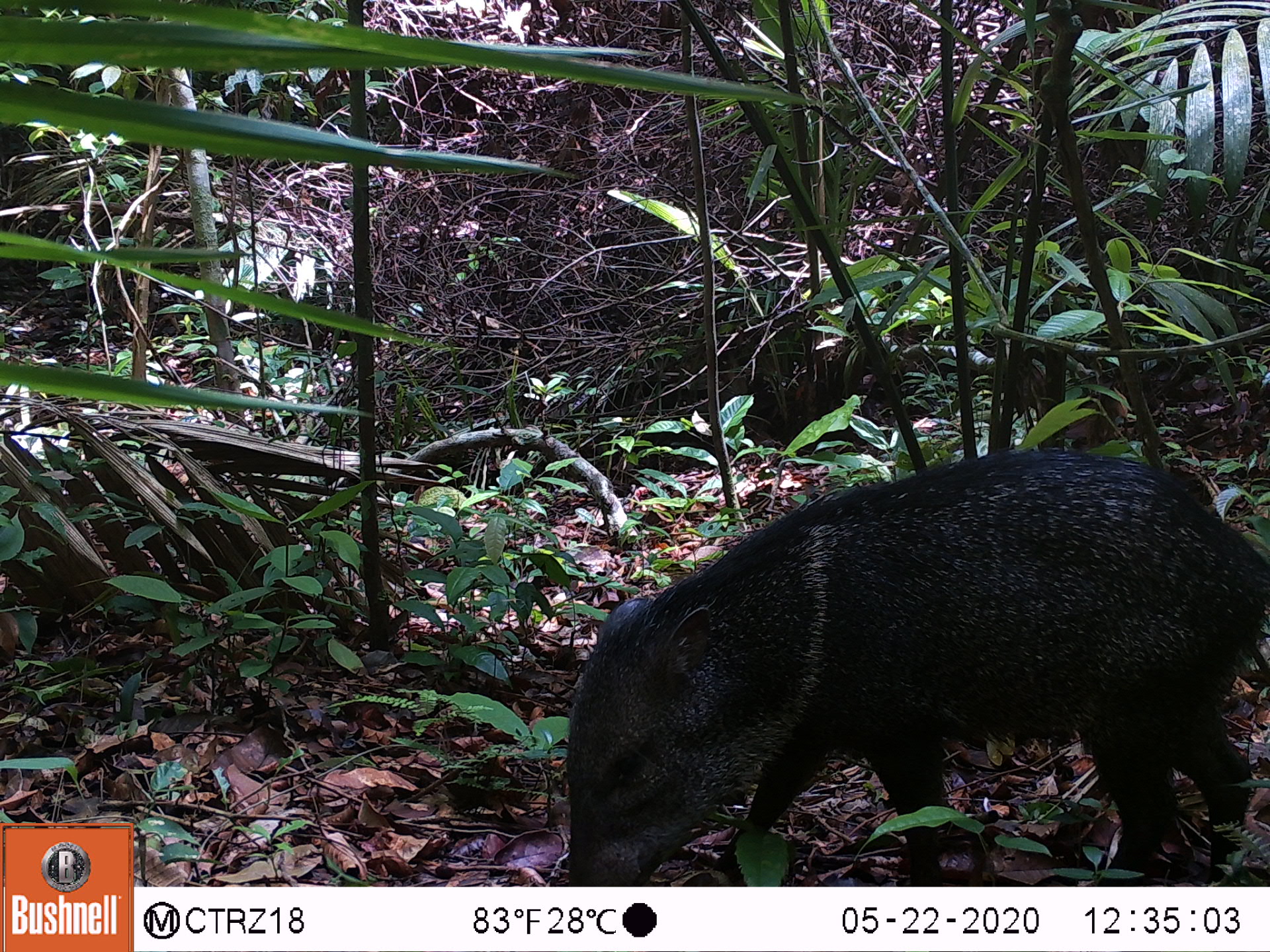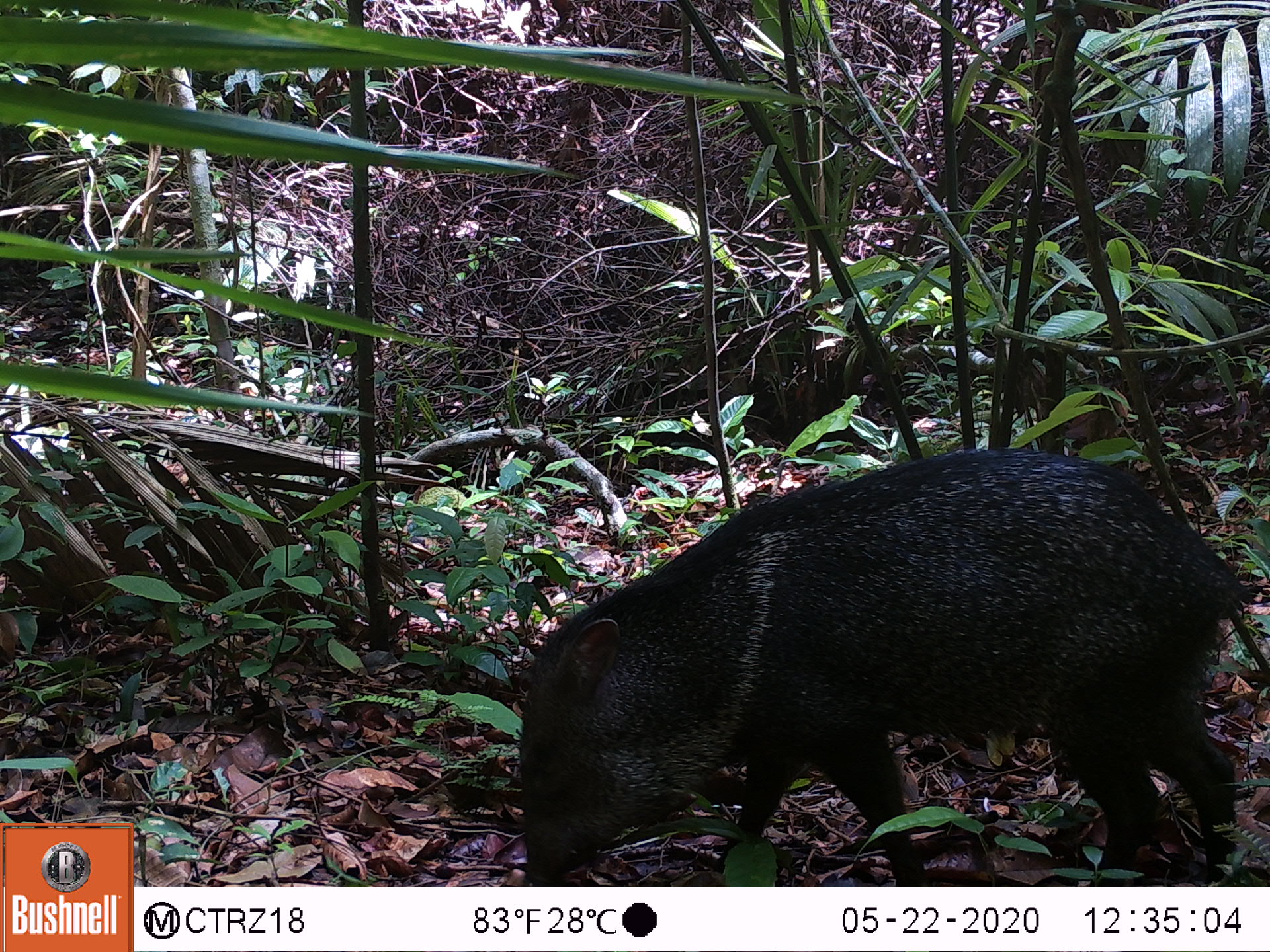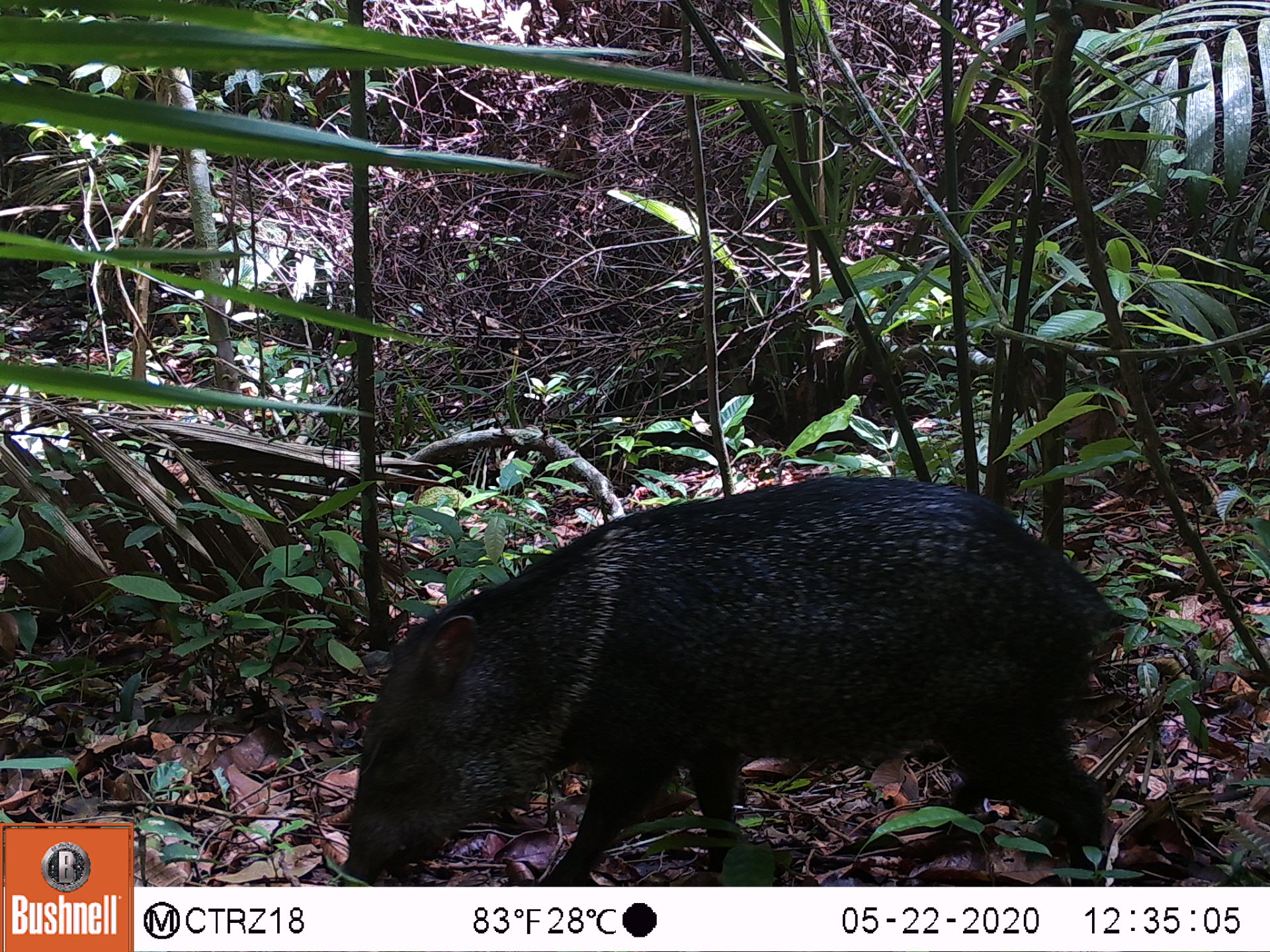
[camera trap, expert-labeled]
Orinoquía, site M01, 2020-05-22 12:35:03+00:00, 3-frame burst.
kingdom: Animalia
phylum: Chordata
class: Mammalia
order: Artiodactyla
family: Tayassuidae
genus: Pecari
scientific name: Pecari tajacu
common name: collared peccary